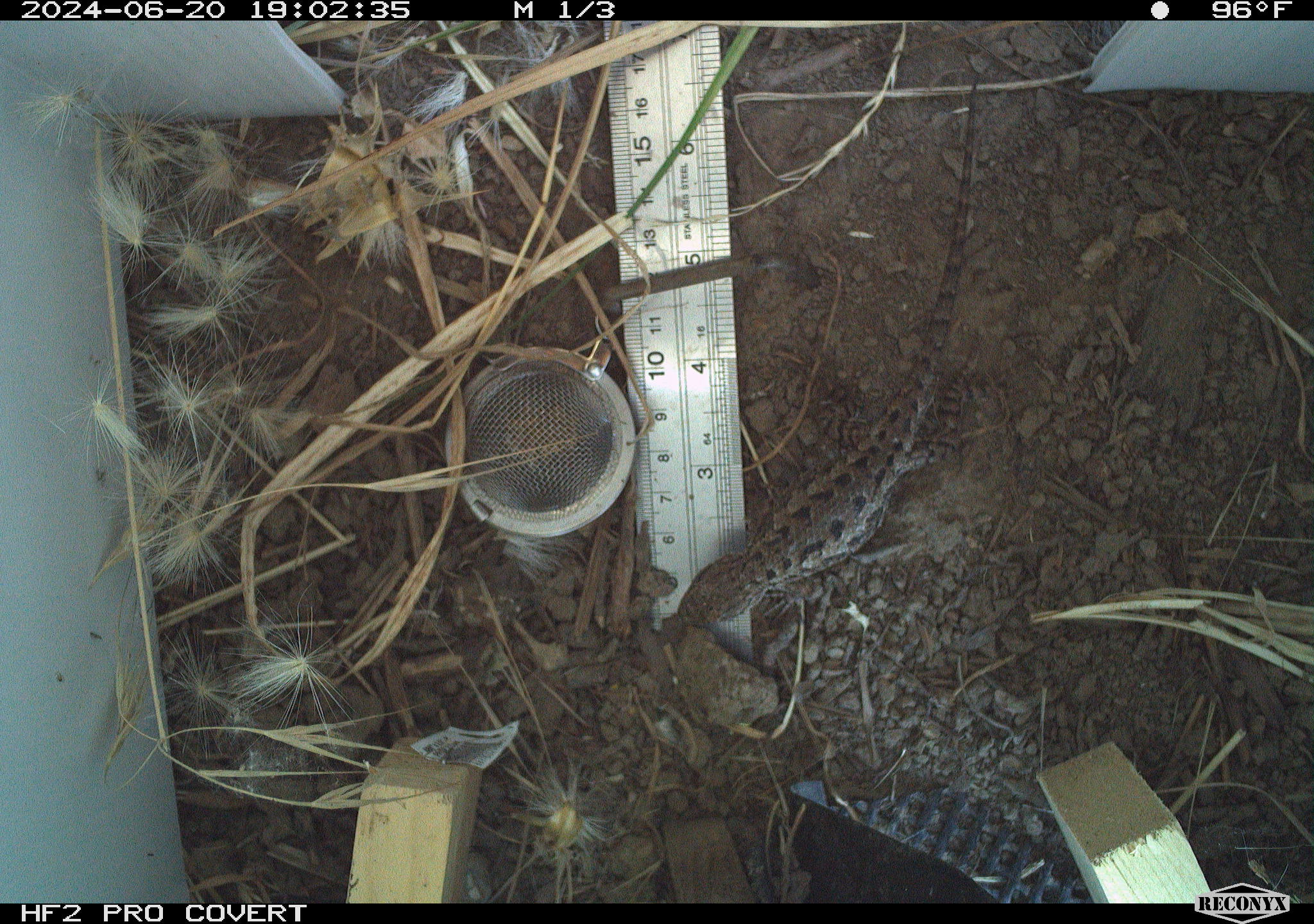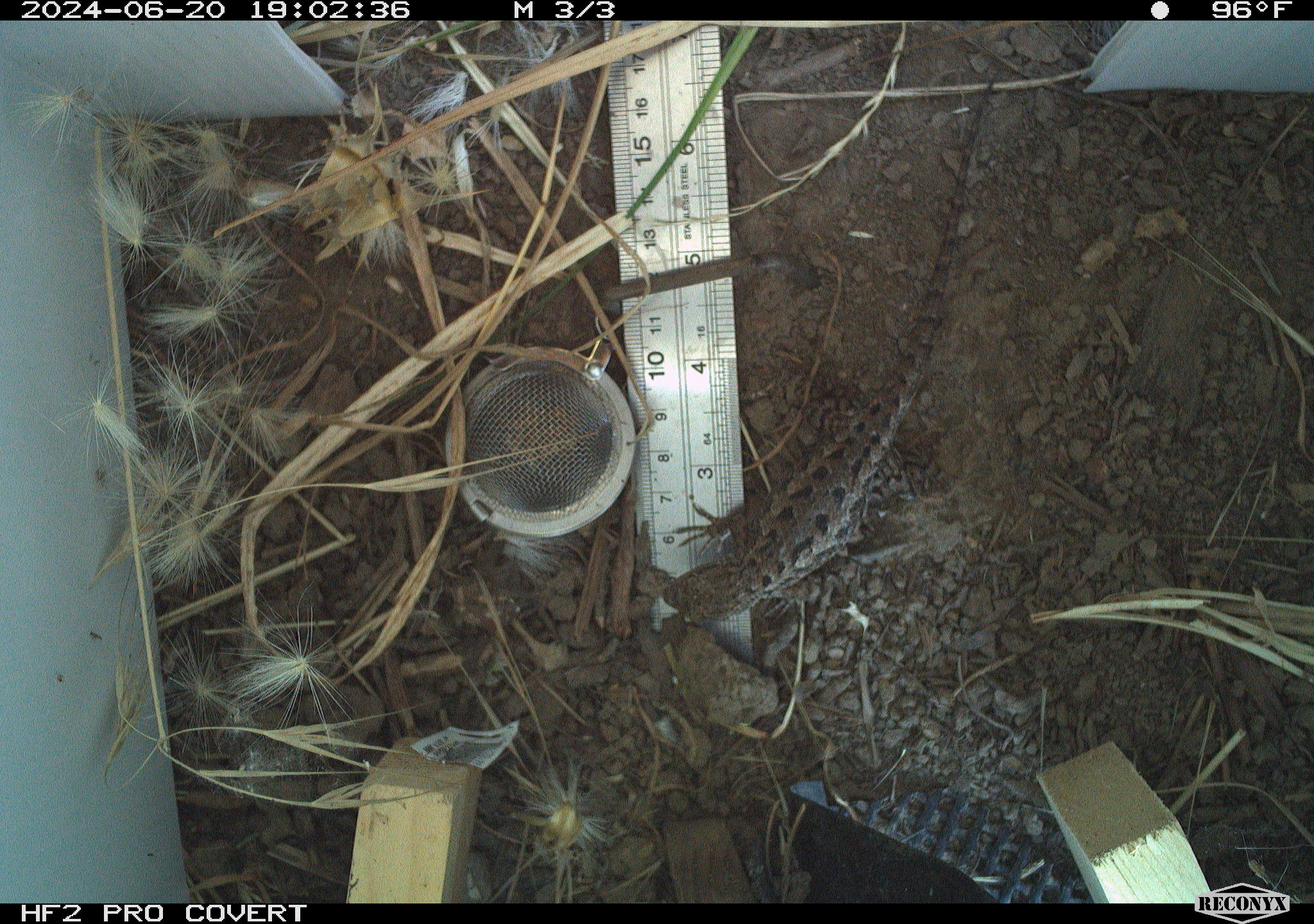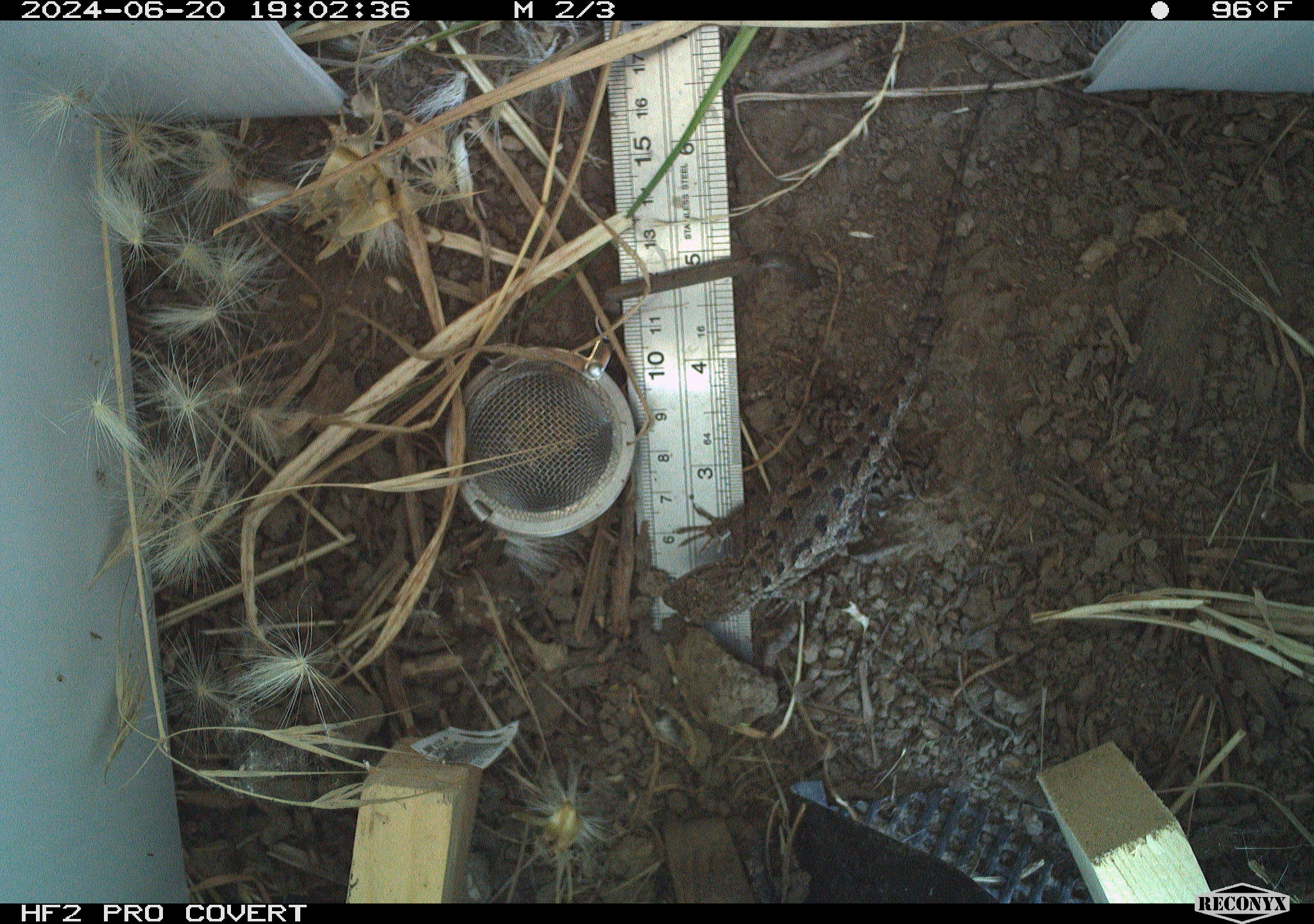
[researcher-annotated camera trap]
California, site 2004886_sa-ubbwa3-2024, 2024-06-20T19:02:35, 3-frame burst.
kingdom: Animalia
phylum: Chordata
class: Reptilia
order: Squamata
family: Phrynosomatidae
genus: Sceloporus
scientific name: Sceloporus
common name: spiny lizards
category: sceloporus species